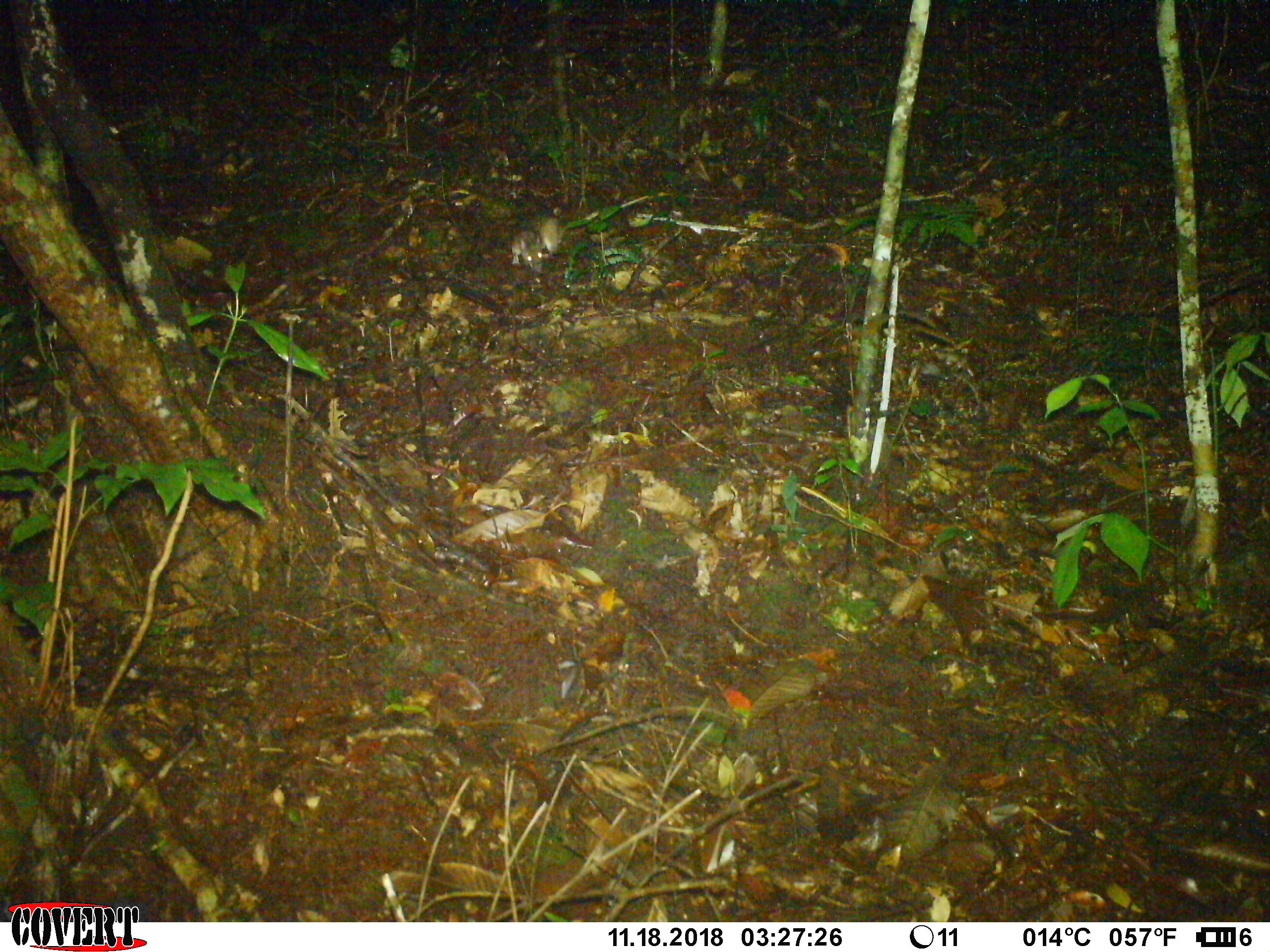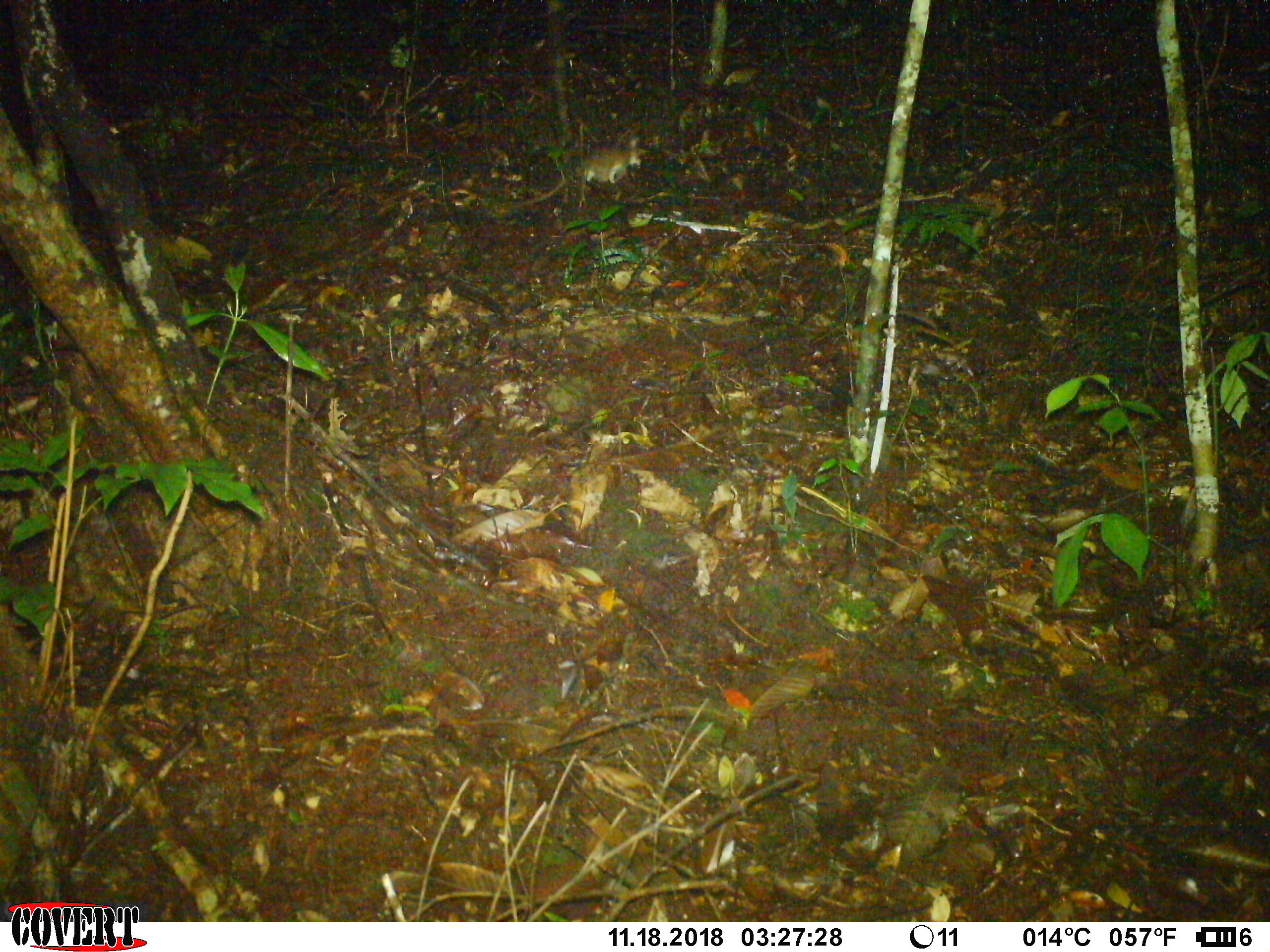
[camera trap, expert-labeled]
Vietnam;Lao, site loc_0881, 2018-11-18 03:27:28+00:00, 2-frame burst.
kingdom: Animalia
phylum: Chordata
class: Mammalia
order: Rodentia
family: Muridae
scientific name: Muridae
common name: old-world mice and rats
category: unidentified murid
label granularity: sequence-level